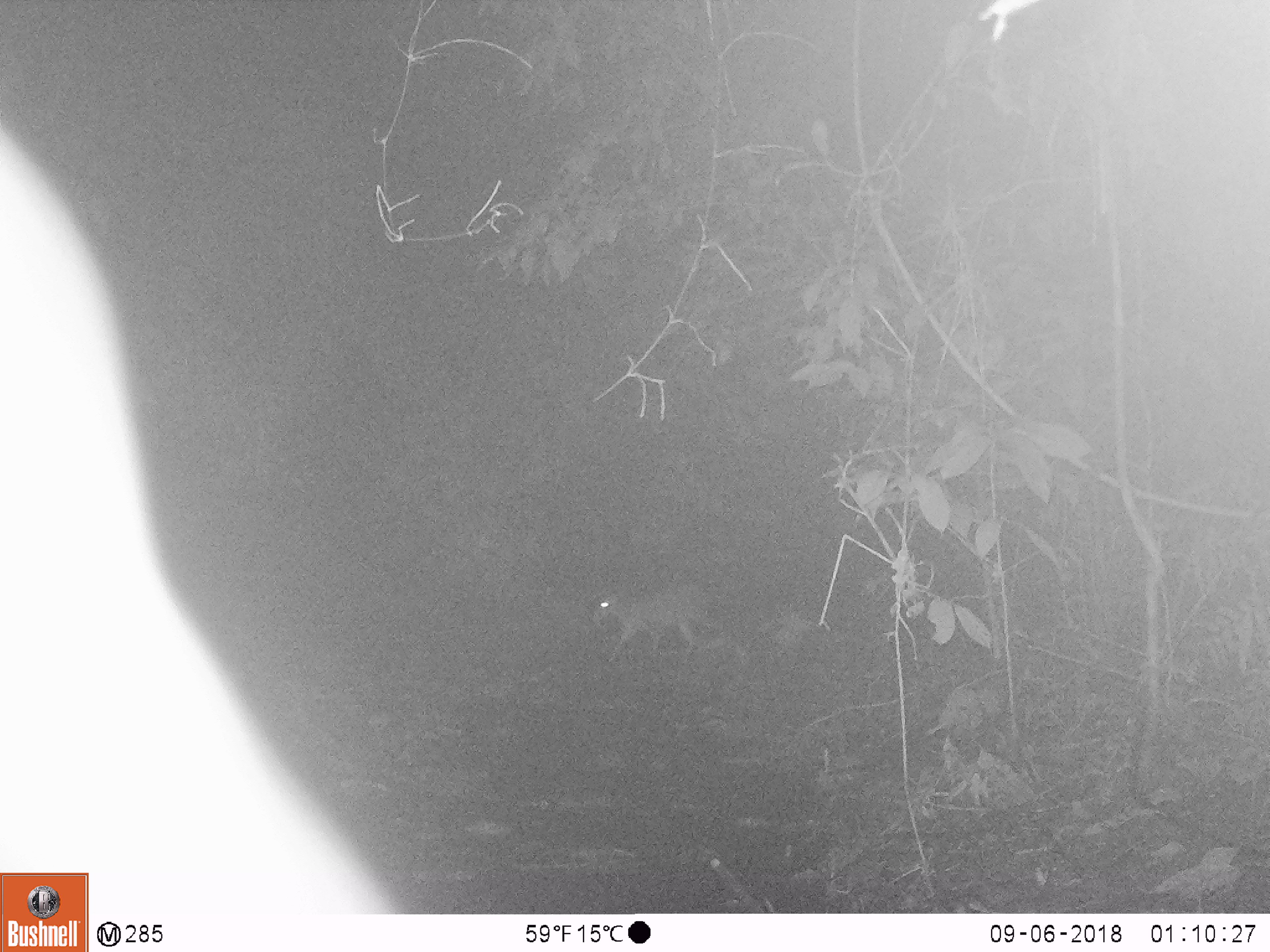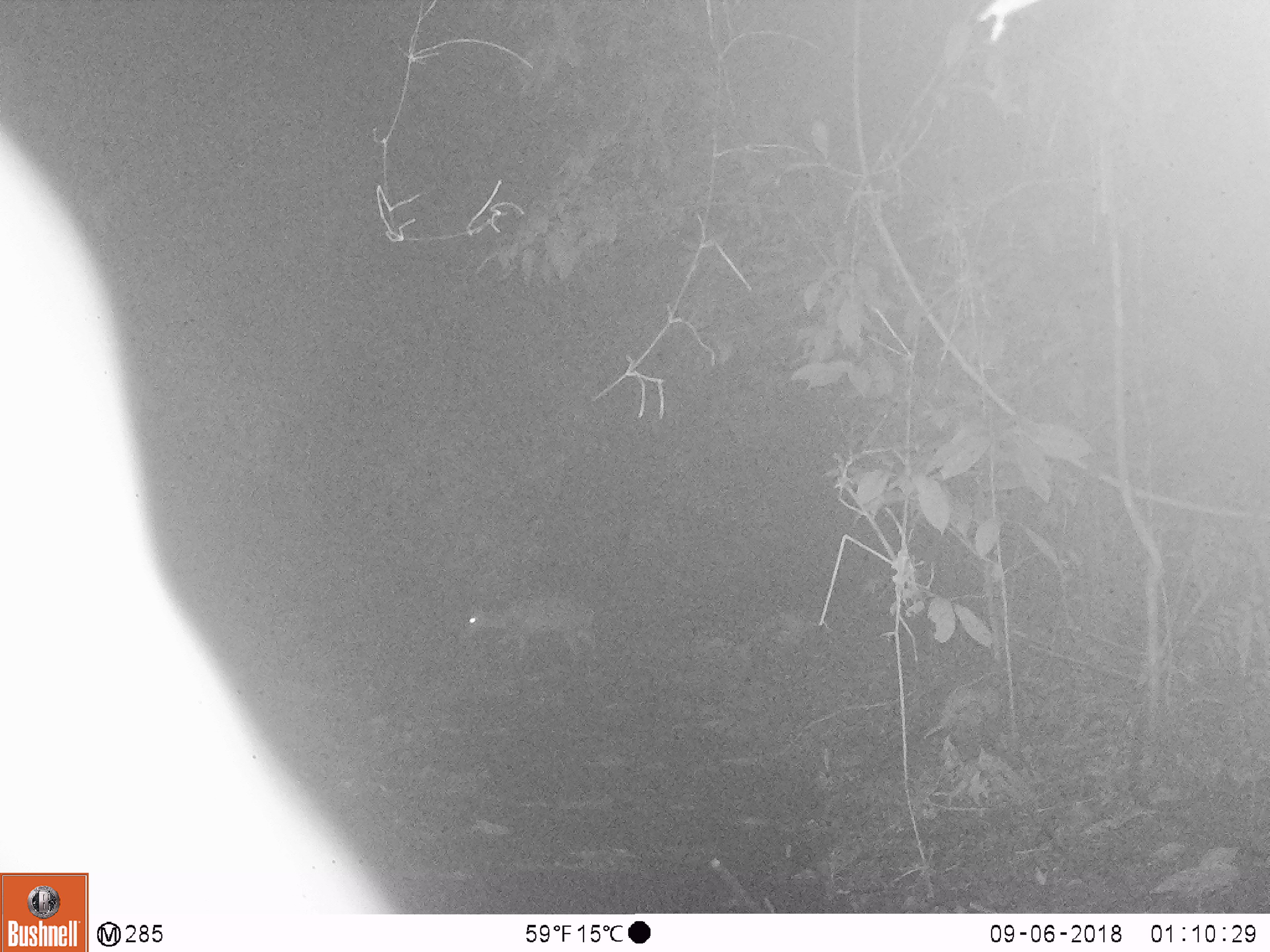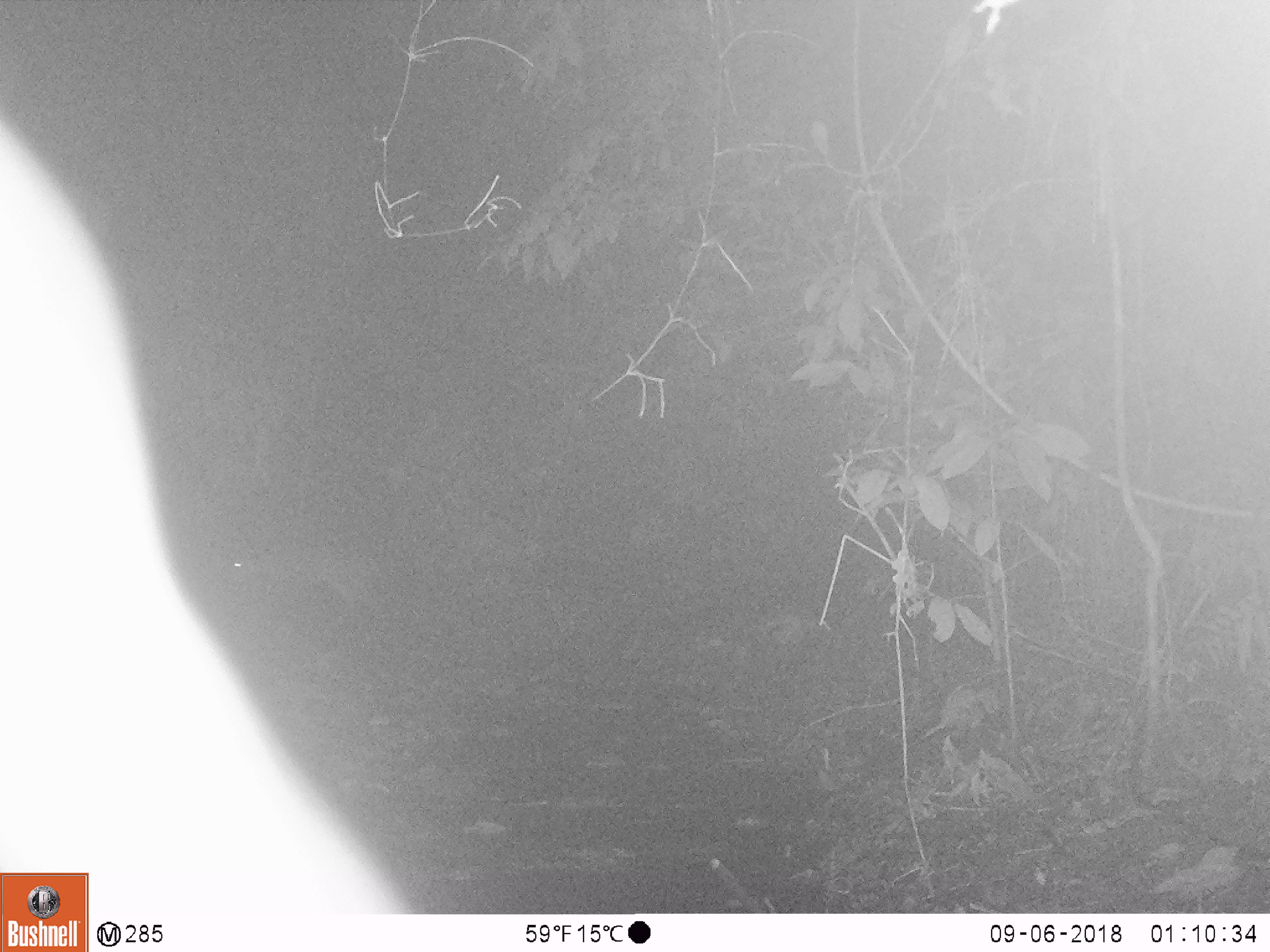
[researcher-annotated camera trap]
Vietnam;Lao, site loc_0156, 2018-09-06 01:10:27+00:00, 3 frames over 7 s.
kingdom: Animalia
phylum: Chordata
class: Mammalia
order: Artiodactyla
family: Cervidae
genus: Muntiacus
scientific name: Muntiacus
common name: muntjacs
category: unidentified muntjac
Unidentified muntjac (muntjacs) (Muntiacus). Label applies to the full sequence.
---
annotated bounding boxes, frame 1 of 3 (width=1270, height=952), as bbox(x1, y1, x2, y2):
unidentified muntjac: bbox(593, 592, 706, 661)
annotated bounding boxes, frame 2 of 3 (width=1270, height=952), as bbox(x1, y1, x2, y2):
unidentified muntjac: bbox(459, 598, 597, 659)